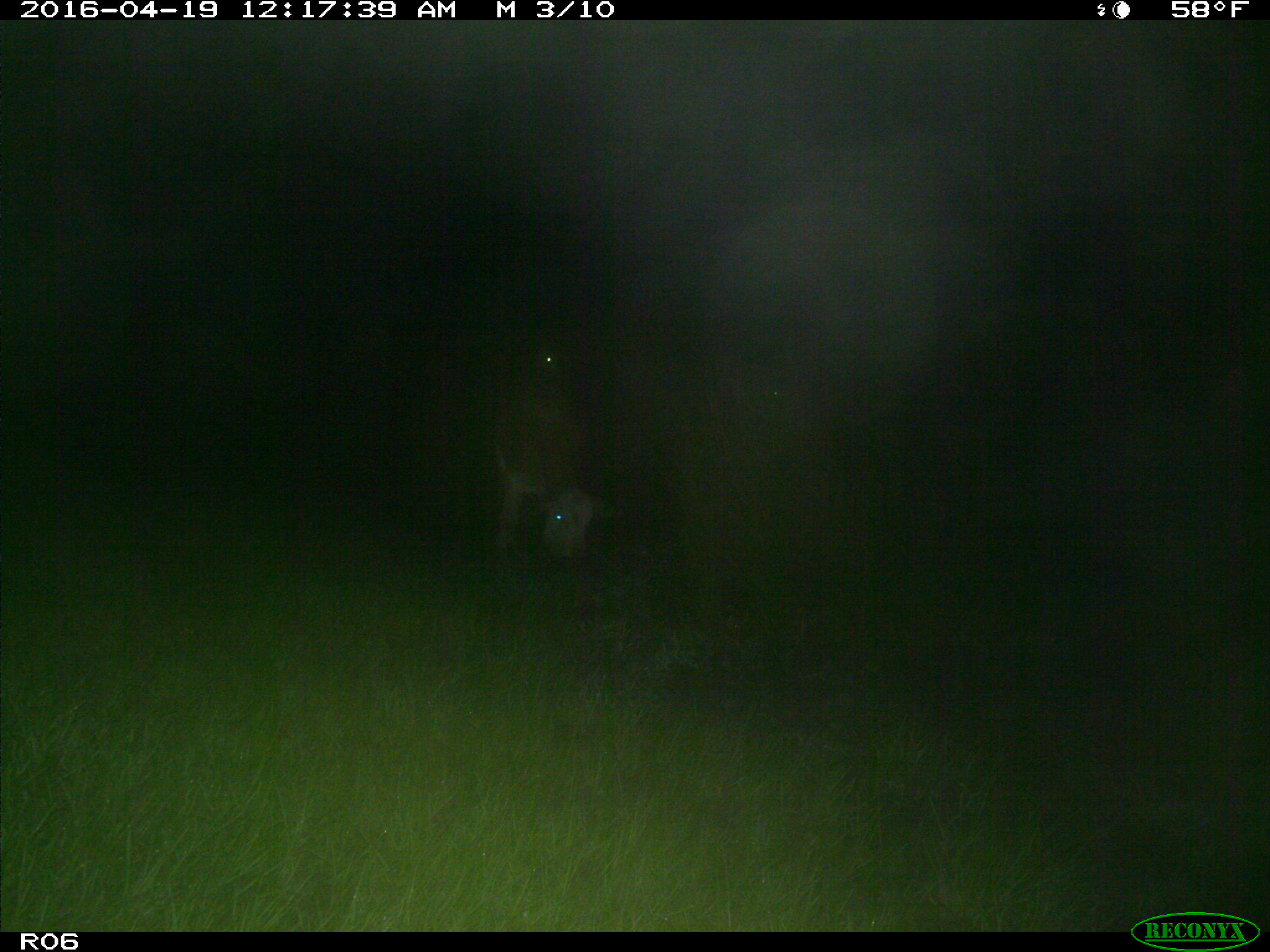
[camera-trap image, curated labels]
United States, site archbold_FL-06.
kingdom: Animalia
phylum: Chordata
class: Mammalia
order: Artiodactyla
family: Bovidae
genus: Bos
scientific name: Bos taurus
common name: domestic cow